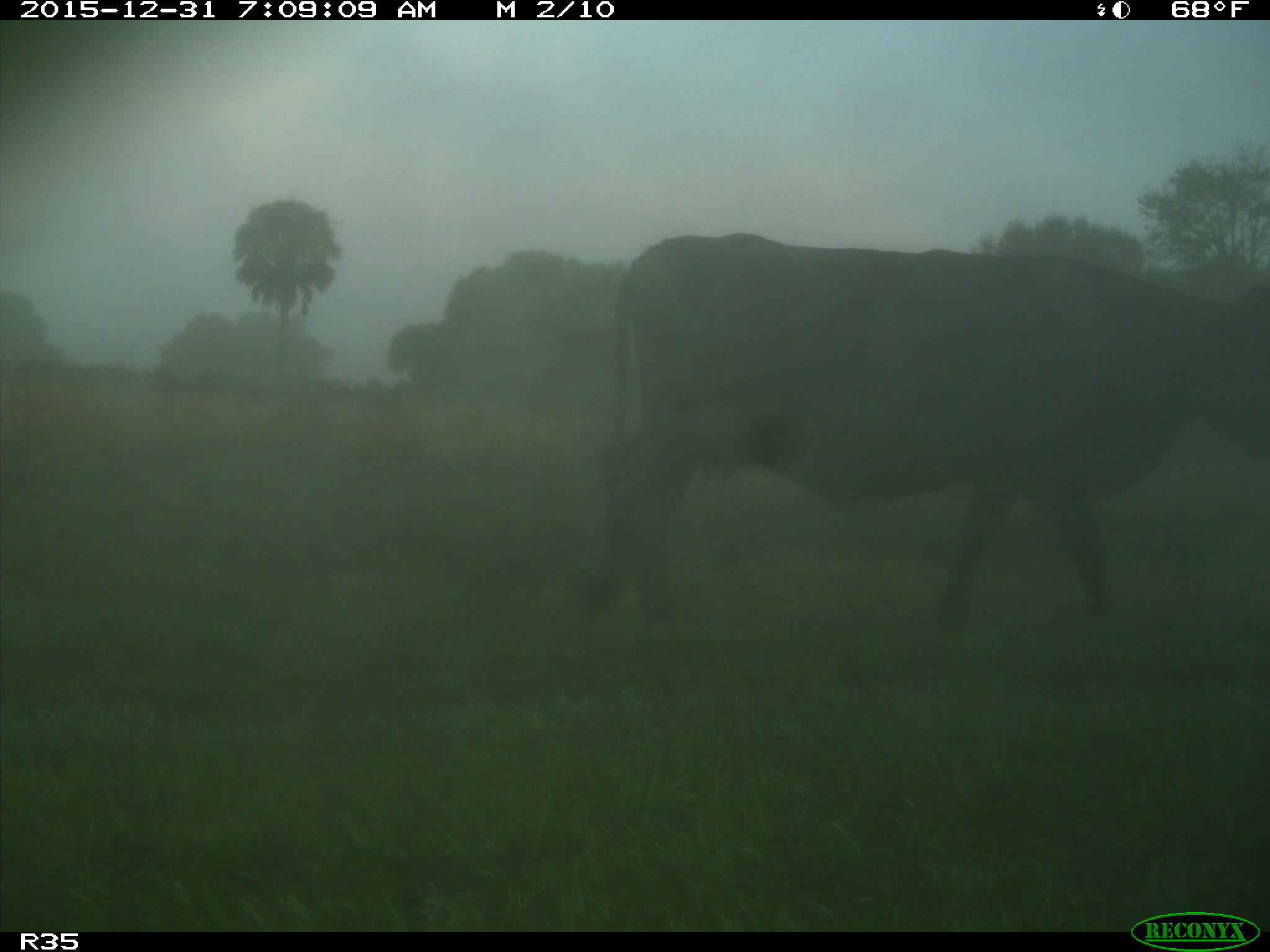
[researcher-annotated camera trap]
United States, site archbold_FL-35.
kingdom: Animalia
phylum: Chordata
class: Mammalia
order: Artiodactyla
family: Bovidae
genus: Bos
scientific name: Bos taurus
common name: domestic cow